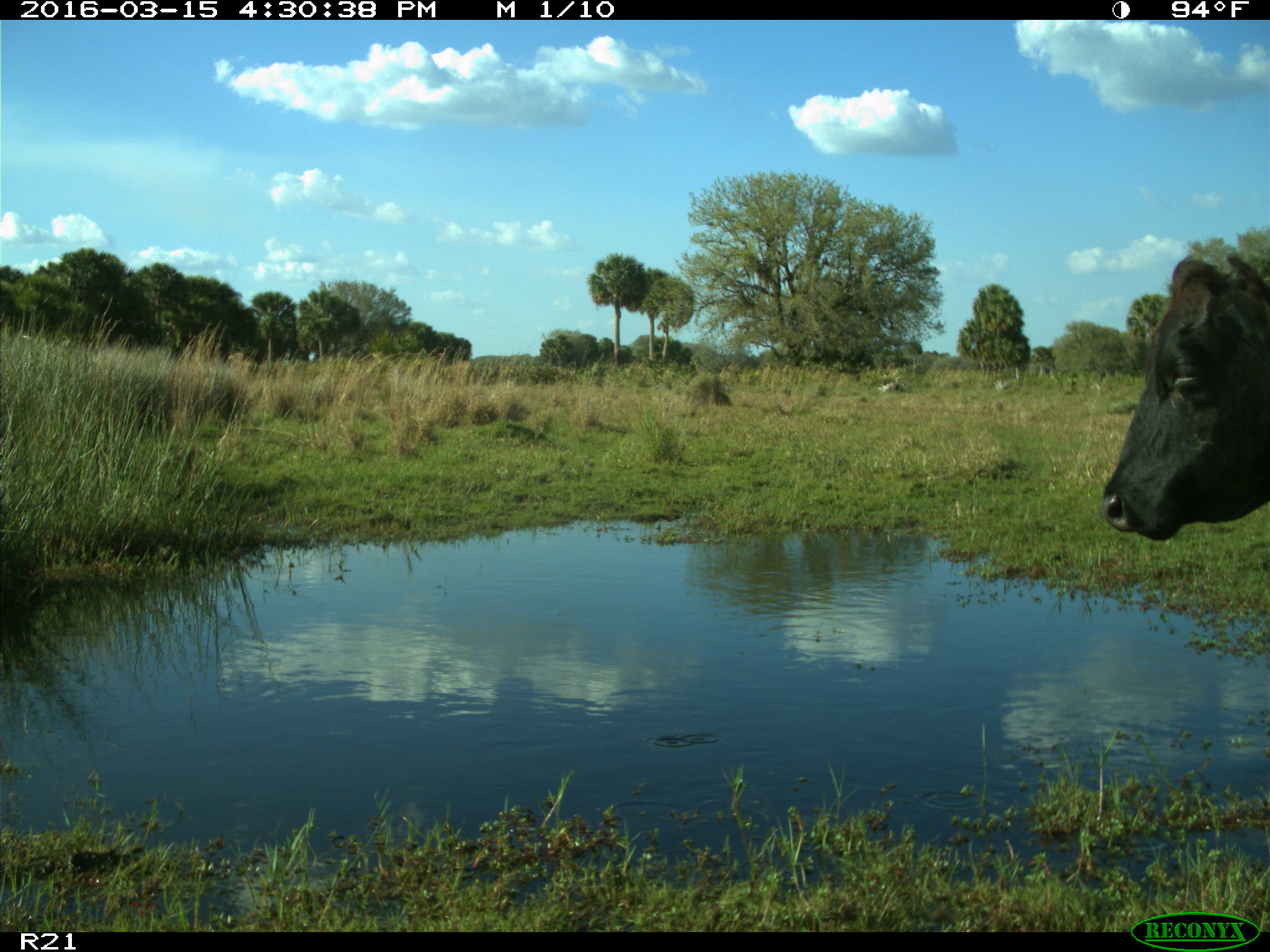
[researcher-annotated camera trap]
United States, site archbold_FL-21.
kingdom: Animalia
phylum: Chordata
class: Mammalia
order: Artiodactyla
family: Bovidae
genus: Bos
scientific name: Bos taurus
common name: domestic cow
Bos taurus (domestic cow).